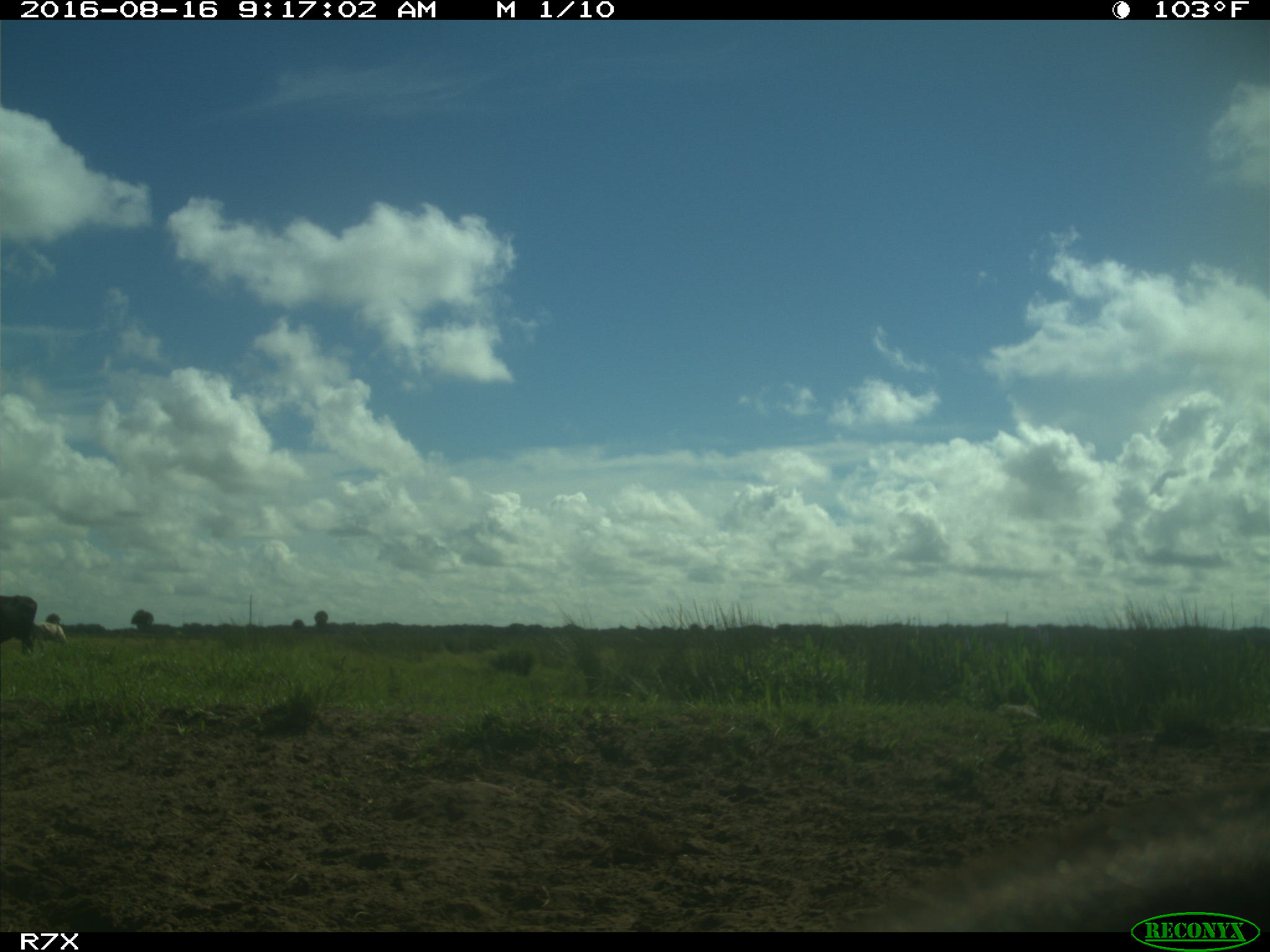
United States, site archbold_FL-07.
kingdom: Animalia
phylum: Chordata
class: Mammalia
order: Artiodactyla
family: Bovidae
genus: Bos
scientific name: Bos taurus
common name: domestic cow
Bos taurus (domestic cow).